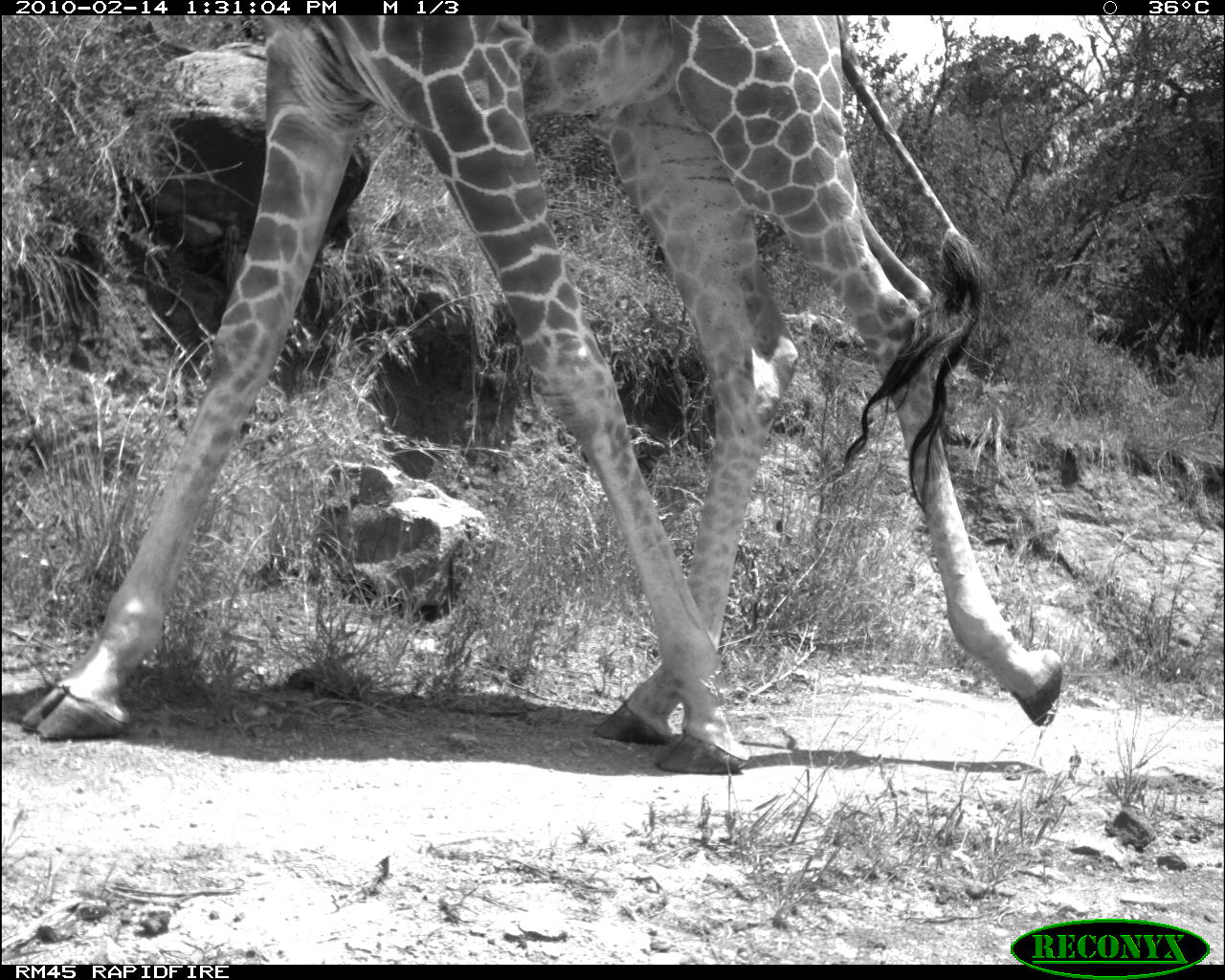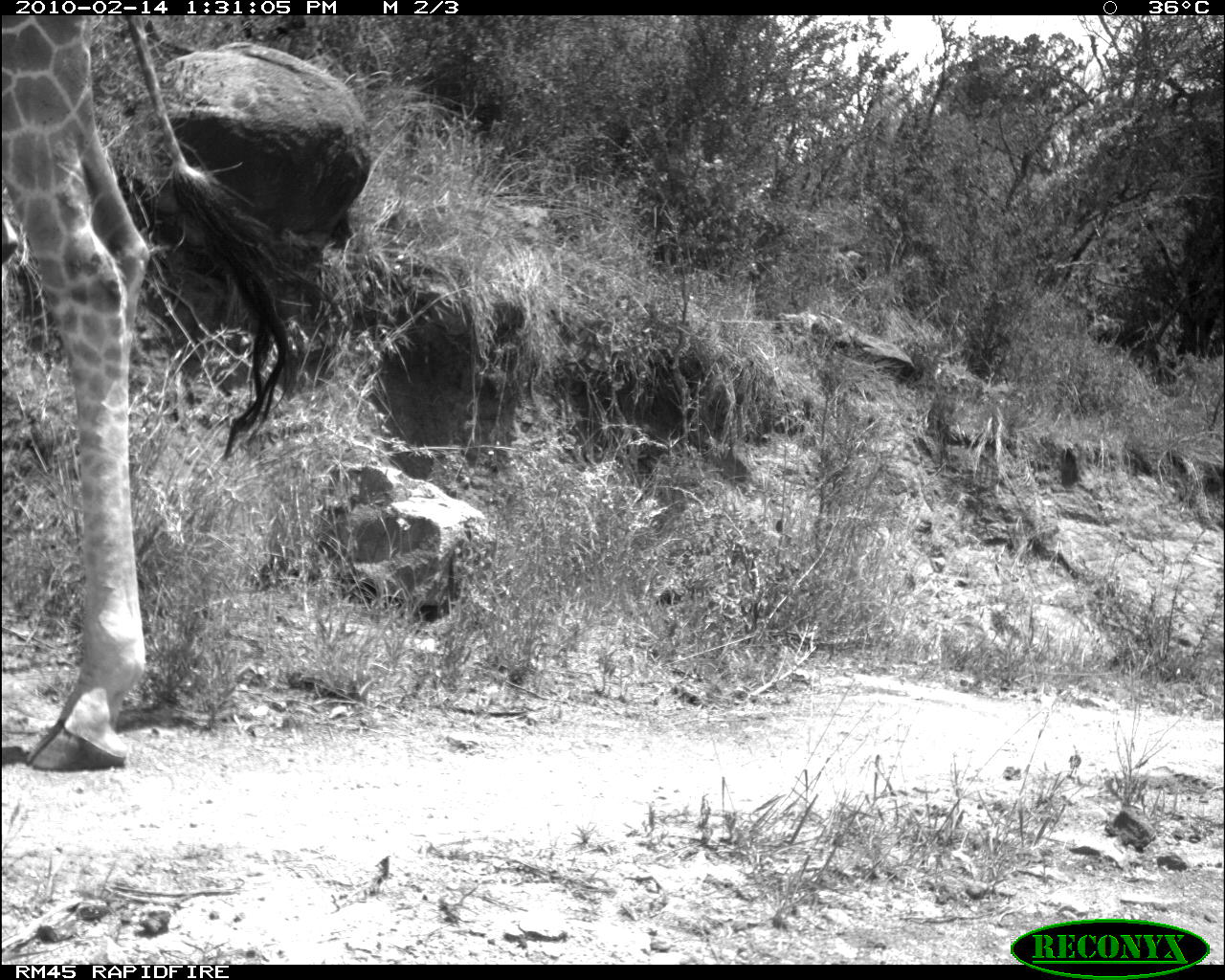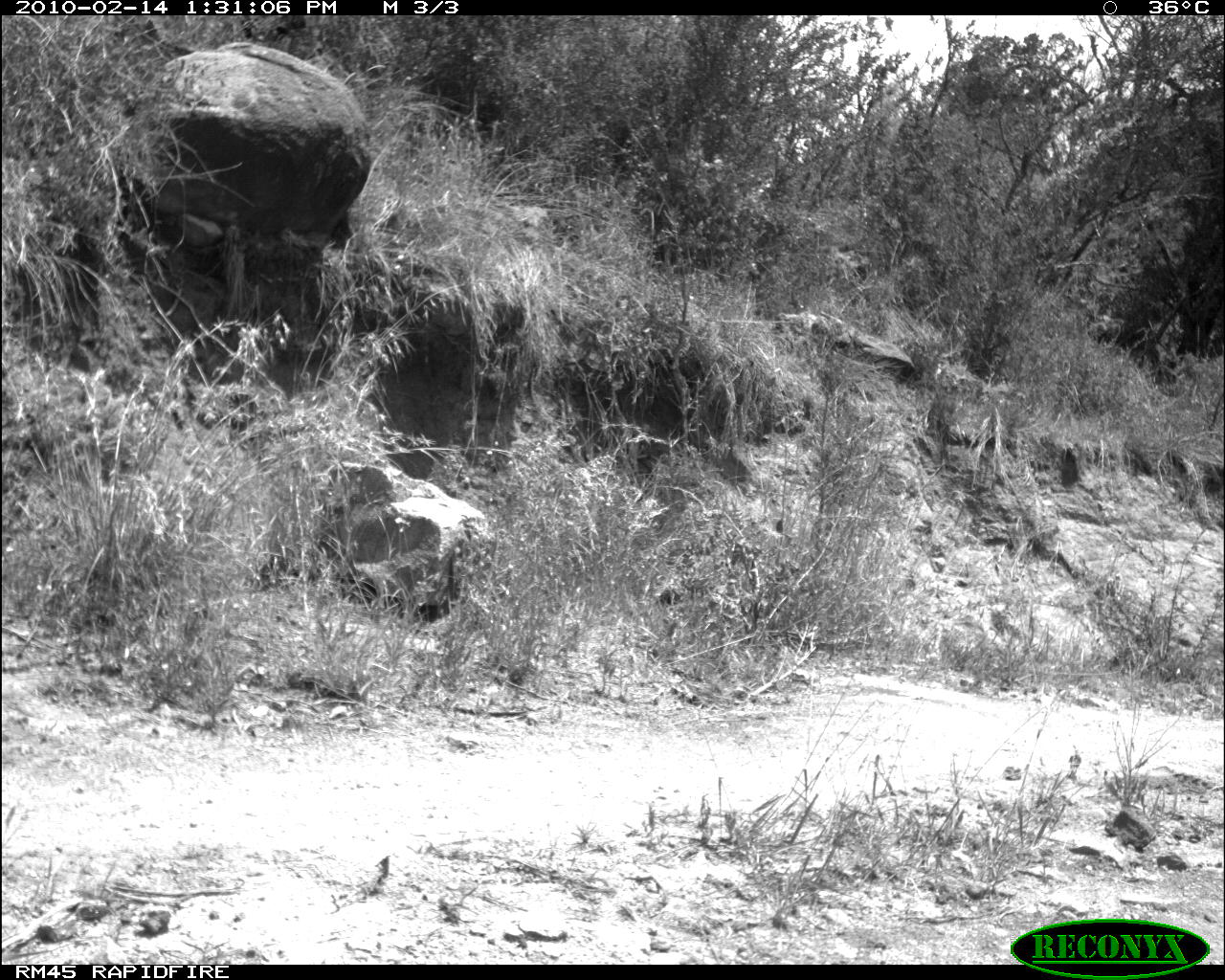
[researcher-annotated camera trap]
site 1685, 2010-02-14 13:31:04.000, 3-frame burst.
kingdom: Animalia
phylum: Chordata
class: Mammalia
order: Artiodactyla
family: Giraffidae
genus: Giraffa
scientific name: Giraffa camelopardalis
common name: giraffe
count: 1